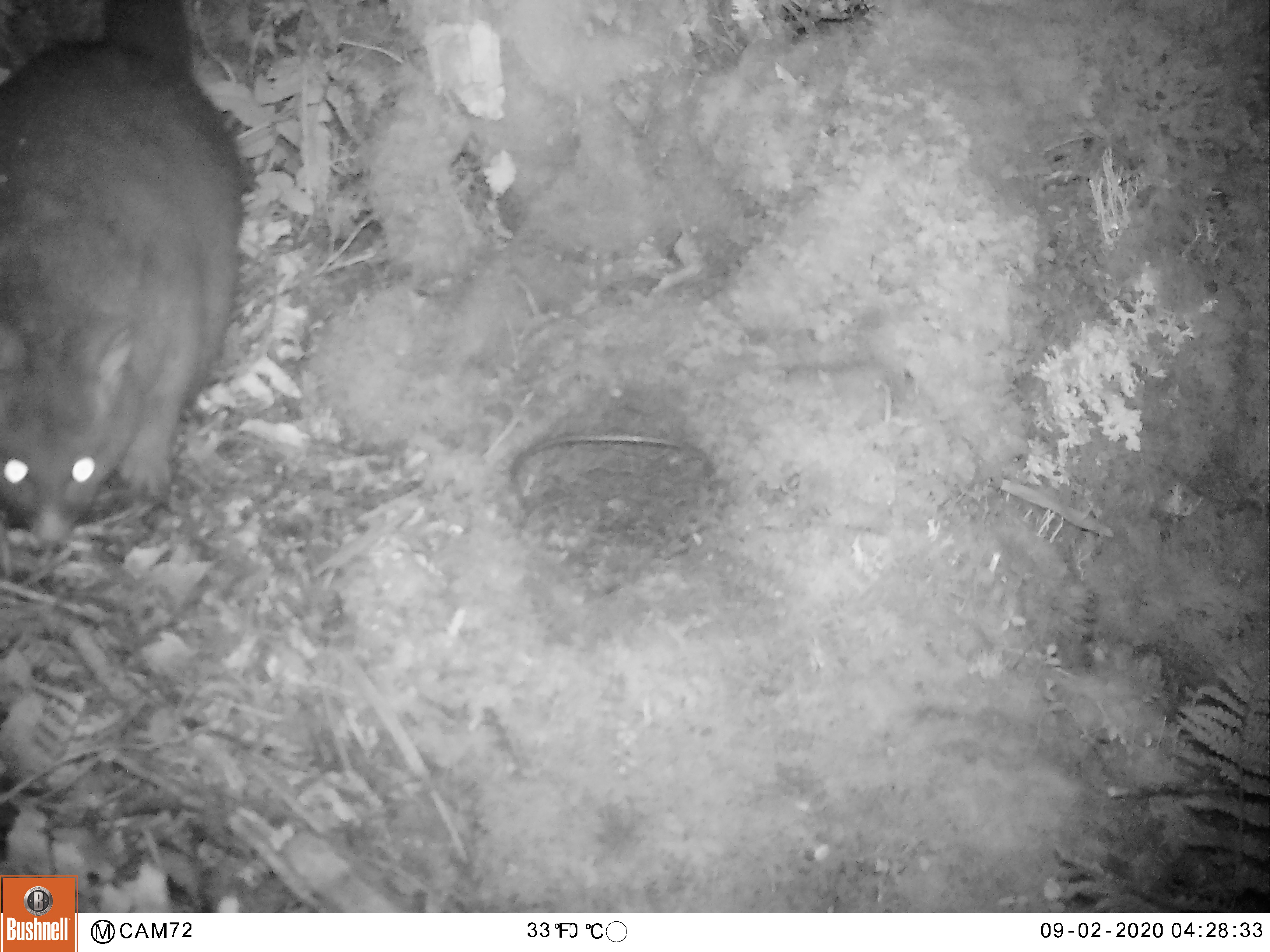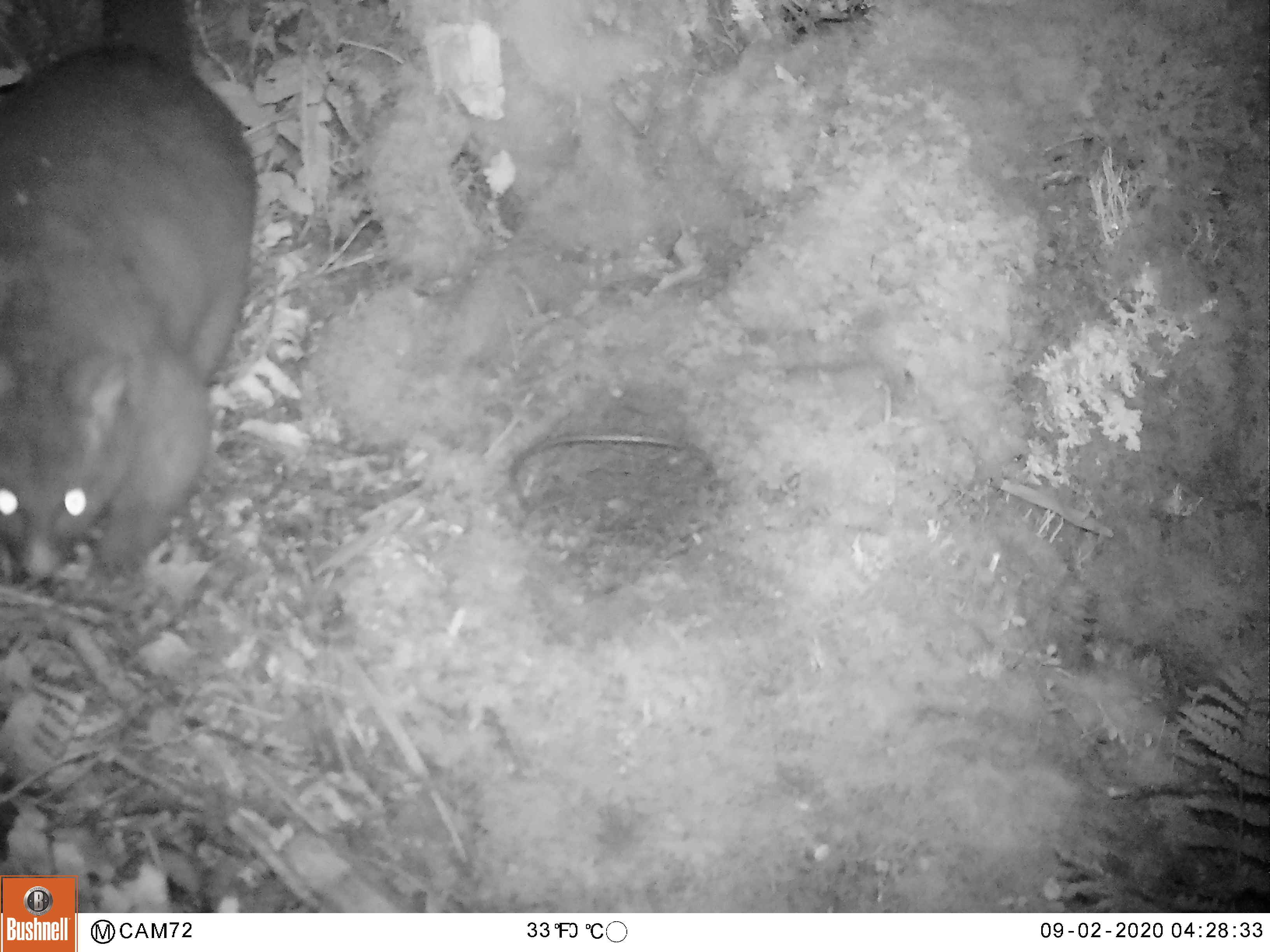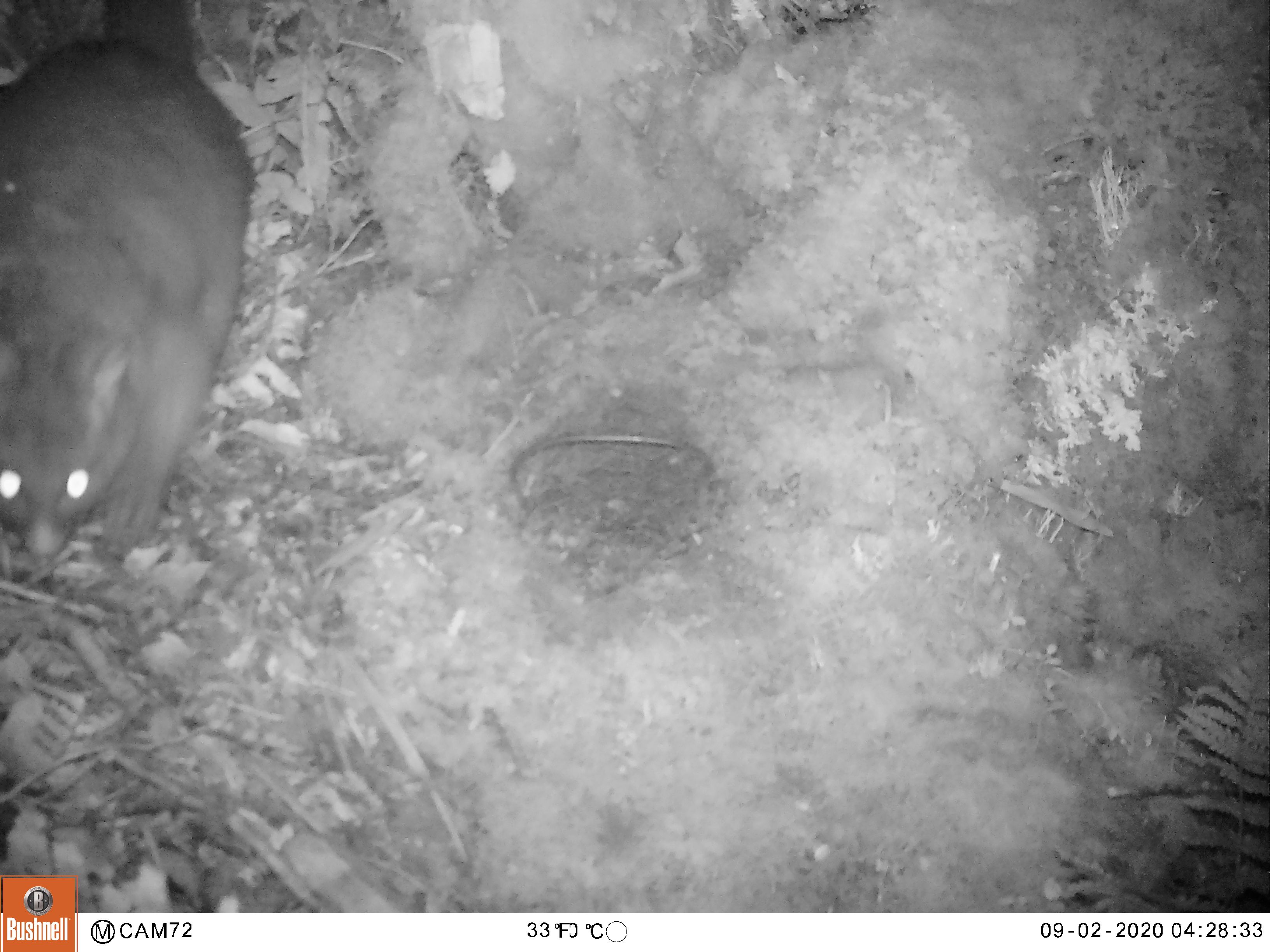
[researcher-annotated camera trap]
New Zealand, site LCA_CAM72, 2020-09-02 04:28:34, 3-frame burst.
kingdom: Animalia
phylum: Chordata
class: Mammalia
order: Diprotodontia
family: Phalangeridae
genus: Trichosurus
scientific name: Trichosurus vulpecula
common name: common brushtail possum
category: possum